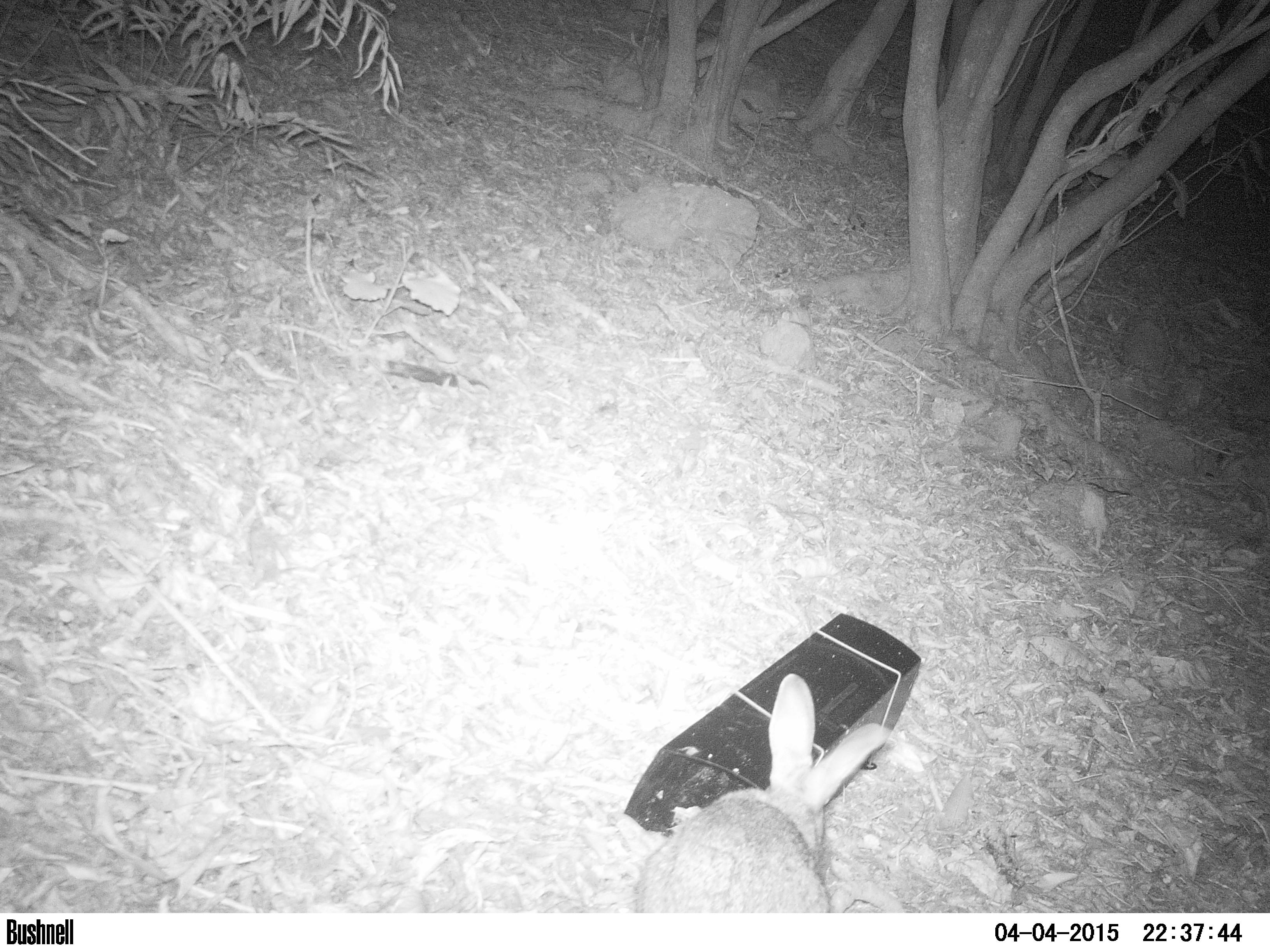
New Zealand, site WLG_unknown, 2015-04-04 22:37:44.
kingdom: Animalia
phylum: Chordata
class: Mammalia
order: Lagomorpha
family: Leporidae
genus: Oryctolagus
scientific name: Oryctolagus cuniculus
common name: european rabbit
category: rabbit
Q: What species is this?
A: Rabbit (european rabbit) (Oryctolagus cuniculus).